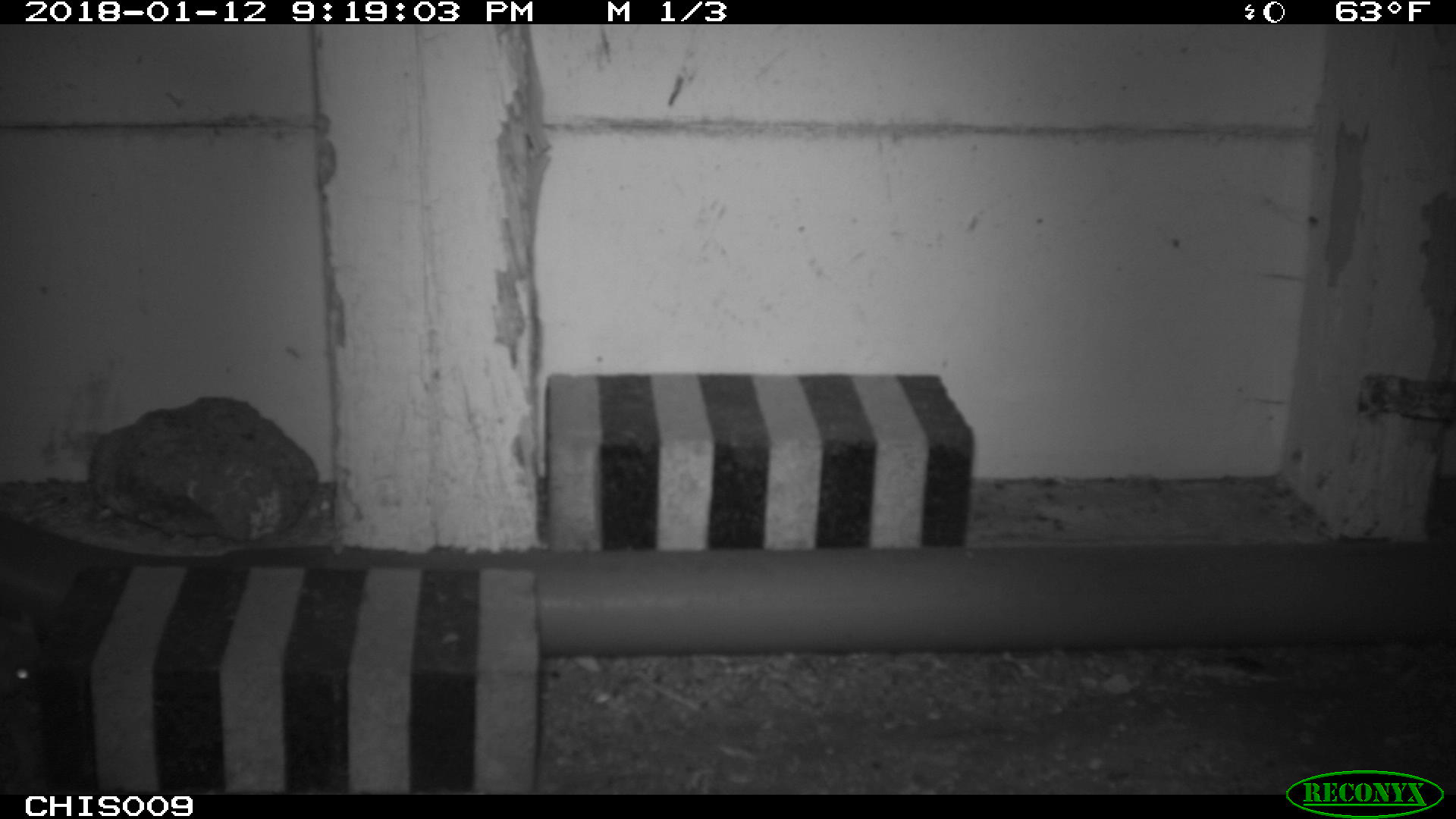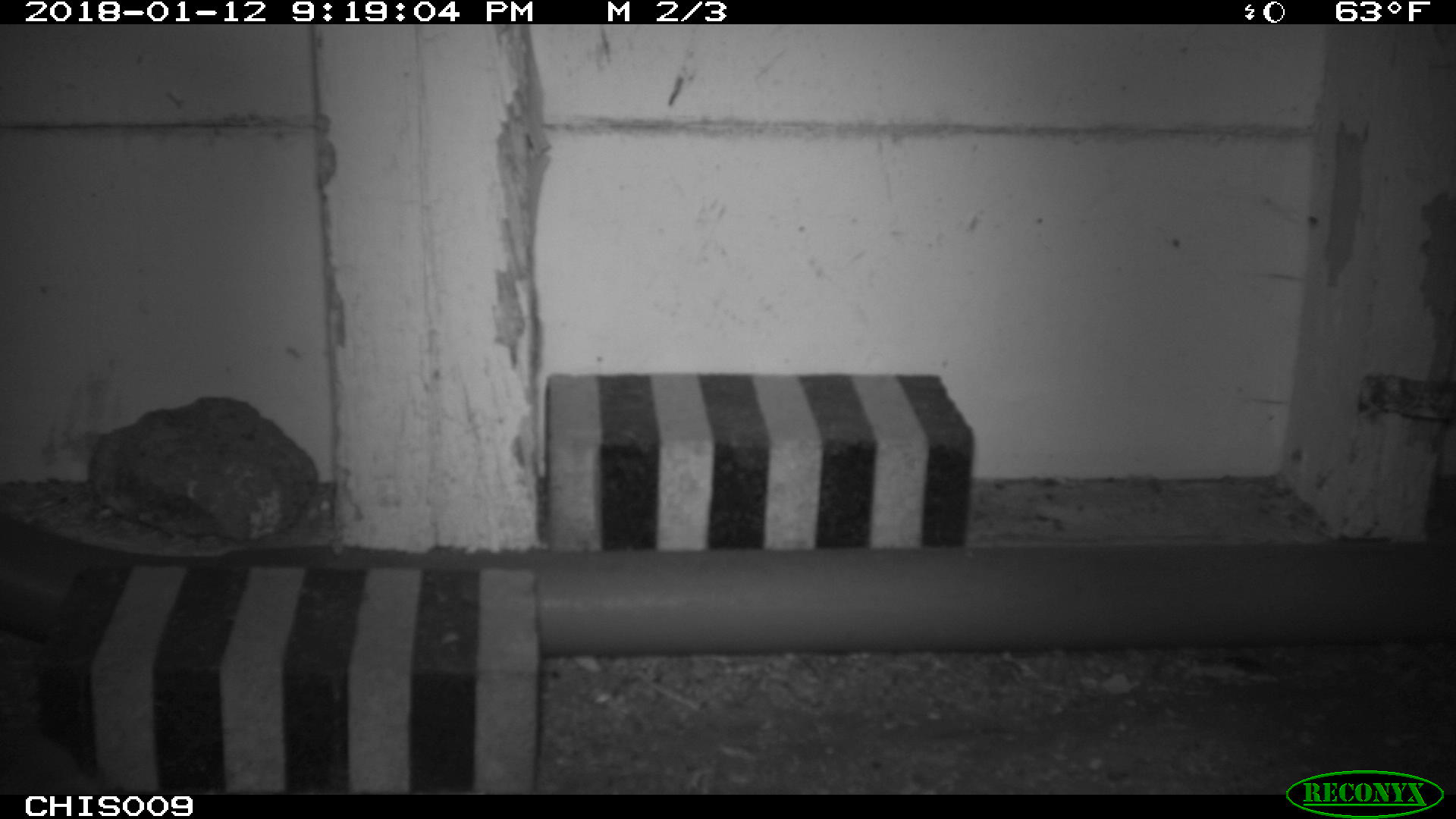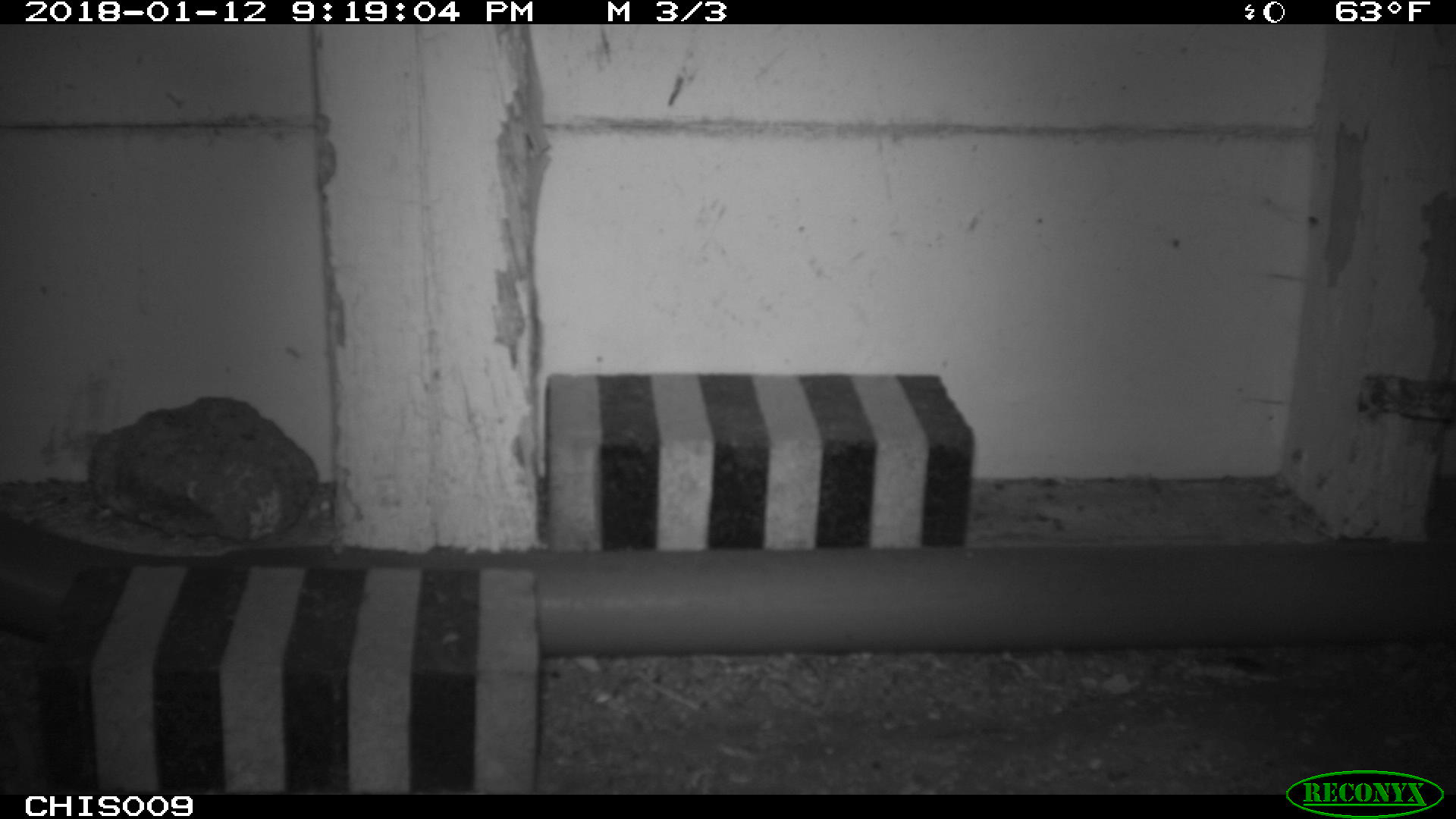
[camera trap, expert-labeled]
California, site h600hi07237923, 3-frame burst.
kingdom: Animalia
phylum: Chordata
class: Mammalia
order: Rodentia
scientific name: Rodentia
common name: rodent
Rodent (Rodentia).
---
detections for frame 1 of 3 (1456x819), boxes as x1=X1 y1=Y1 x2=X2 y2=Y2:
rodent: x1=0 y1=652 x2=30 y2=703